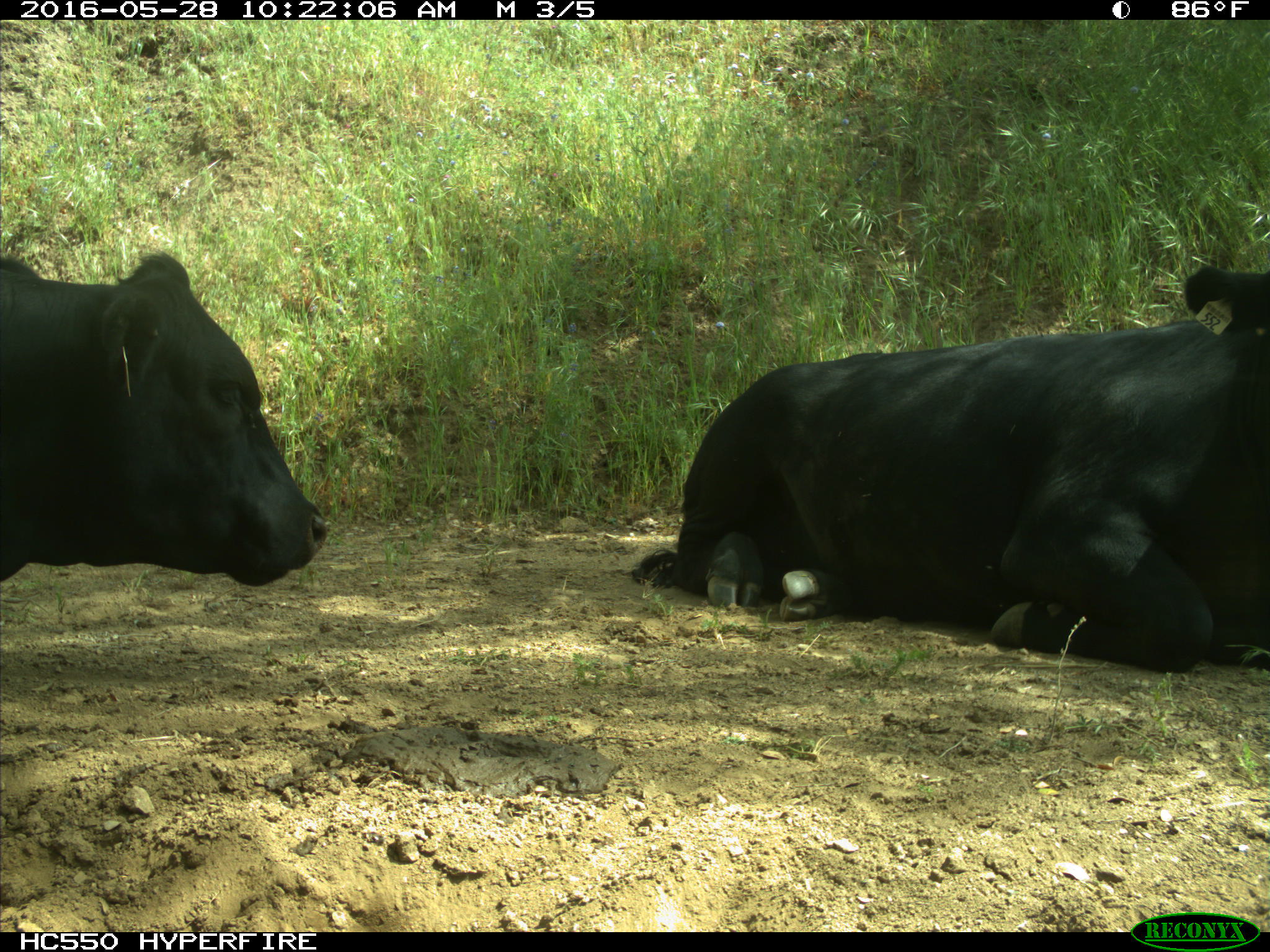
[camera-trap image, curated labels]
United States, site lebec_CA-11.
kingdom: Animalia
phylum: Chordata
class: Mammalia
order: Artiodactyla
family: Bovidae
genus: Bos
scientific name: Bos taurus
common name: domestic cow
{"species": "Bos taurus (domestic cow)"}